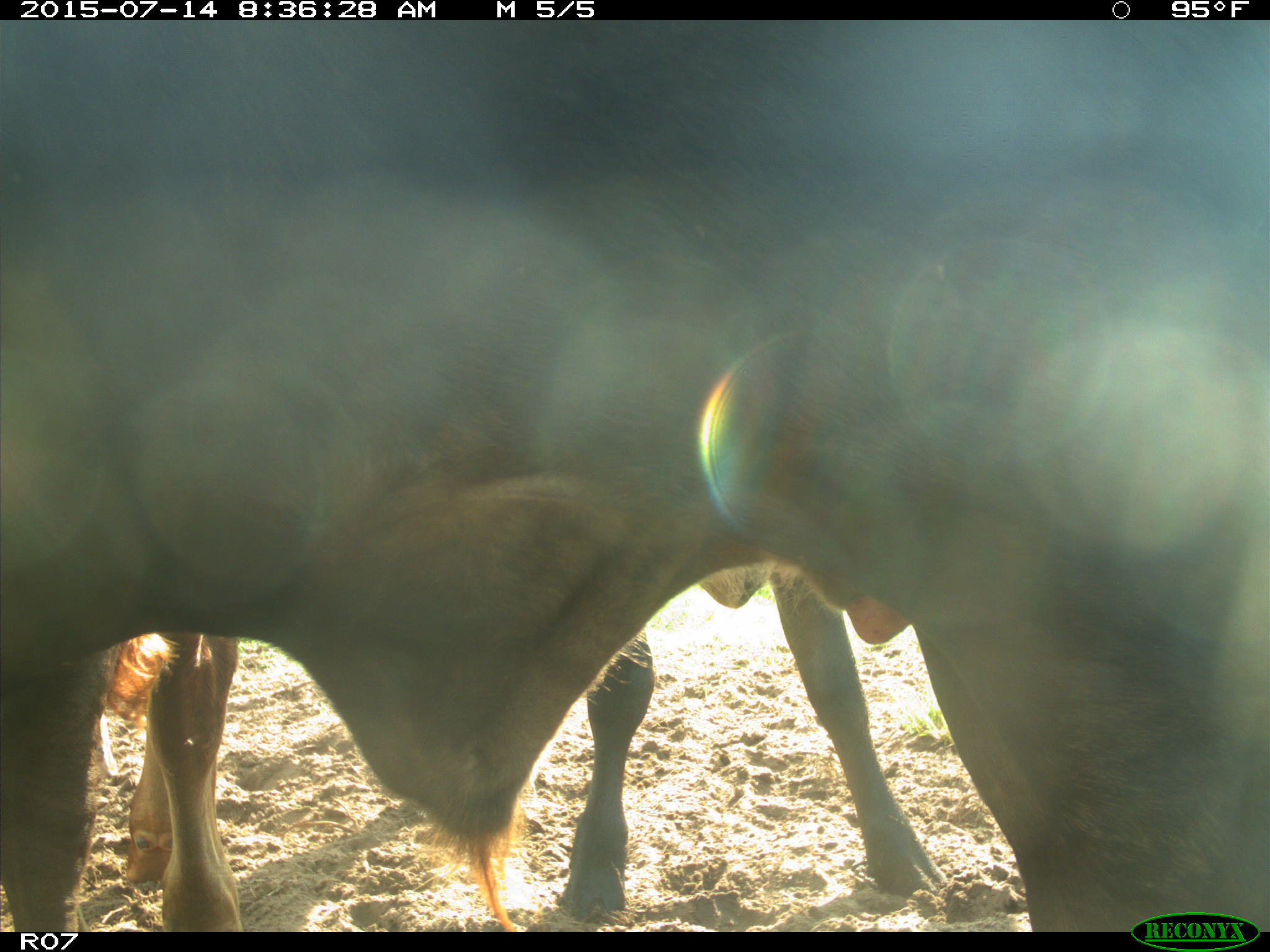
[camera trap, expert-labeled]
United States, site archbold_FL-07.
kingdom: Animalia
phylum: Chordata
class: Mammalia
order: Artiodactyla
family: Bovidae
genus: Bos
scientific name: Bos taurus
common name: domestic cow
Bos taurus (domestic cow).